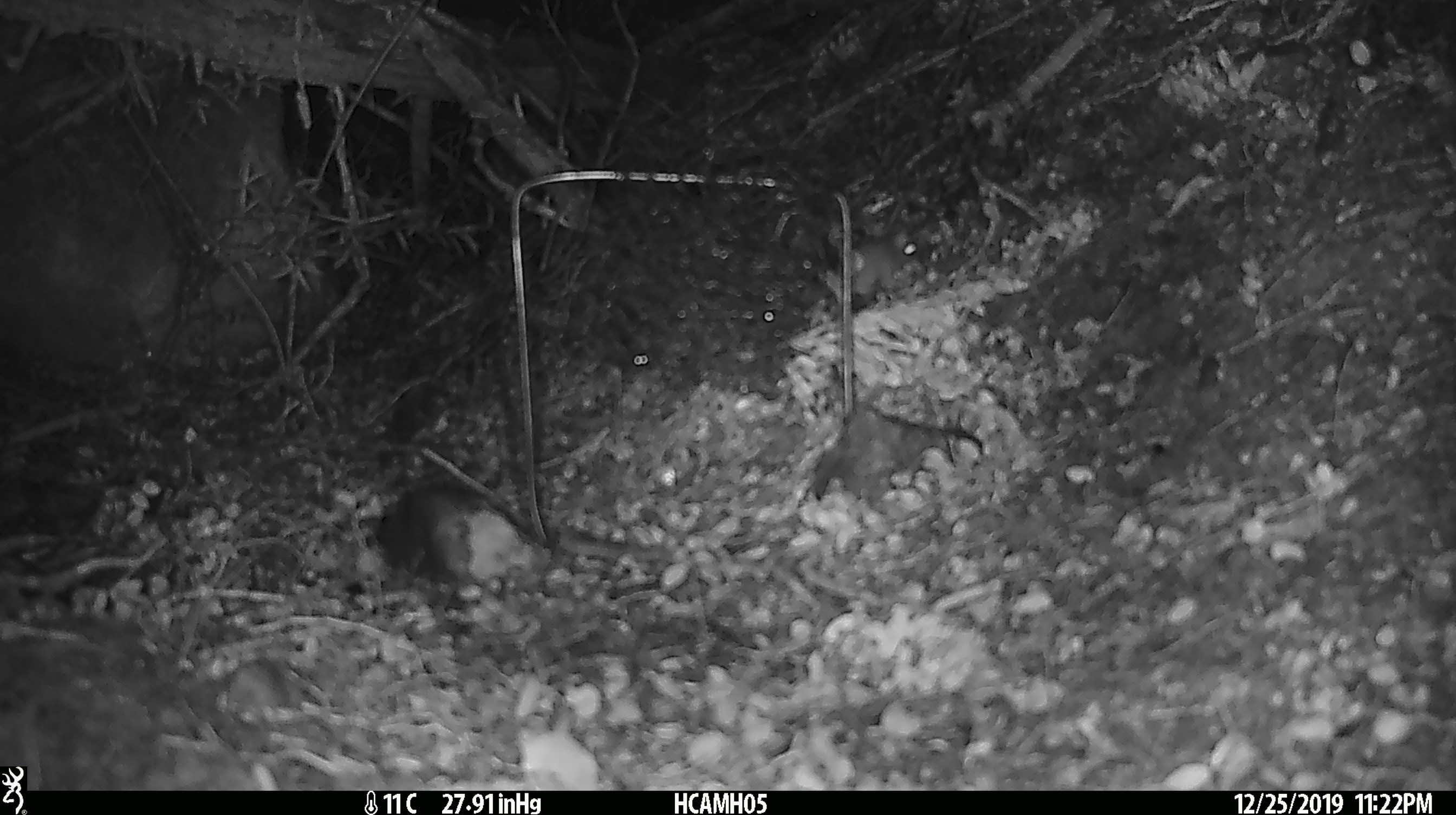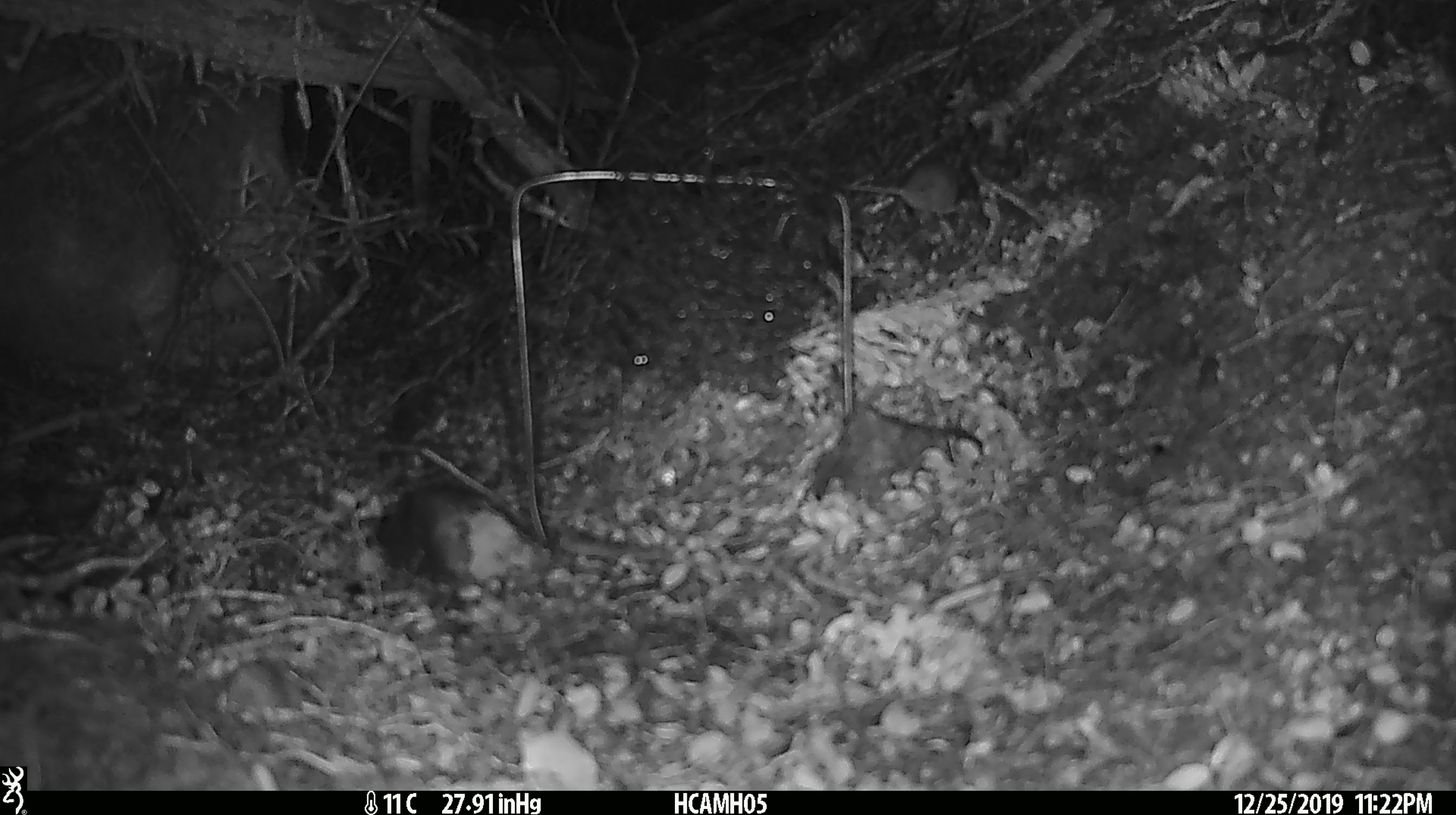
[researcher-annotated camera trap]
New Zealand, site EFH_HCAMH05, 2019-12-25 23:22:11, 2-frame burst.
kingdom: Animalia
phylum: Chordata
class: Mammalia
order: Rodentia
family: Muridae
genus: Mus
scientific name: Mus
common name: mouse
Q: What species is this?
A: Mouse (Mus).